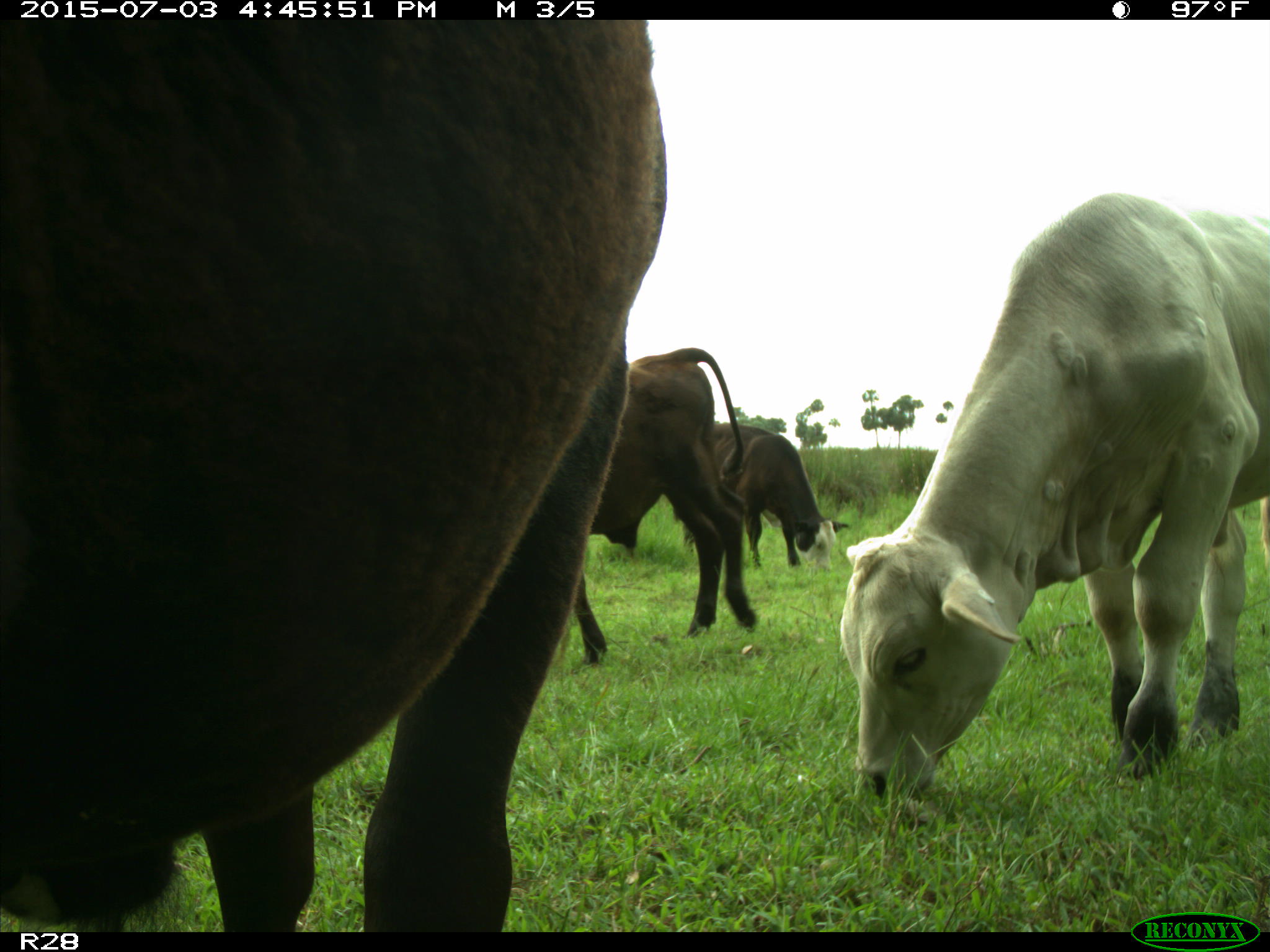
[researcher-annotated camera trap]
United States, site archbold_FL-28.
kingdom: Animalia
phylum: Chordata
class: Mammalia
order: Artiodactyla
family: Bovidae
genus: Bos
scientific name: Bos taurus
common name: domestic cow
Bos taurus (domestic cow).